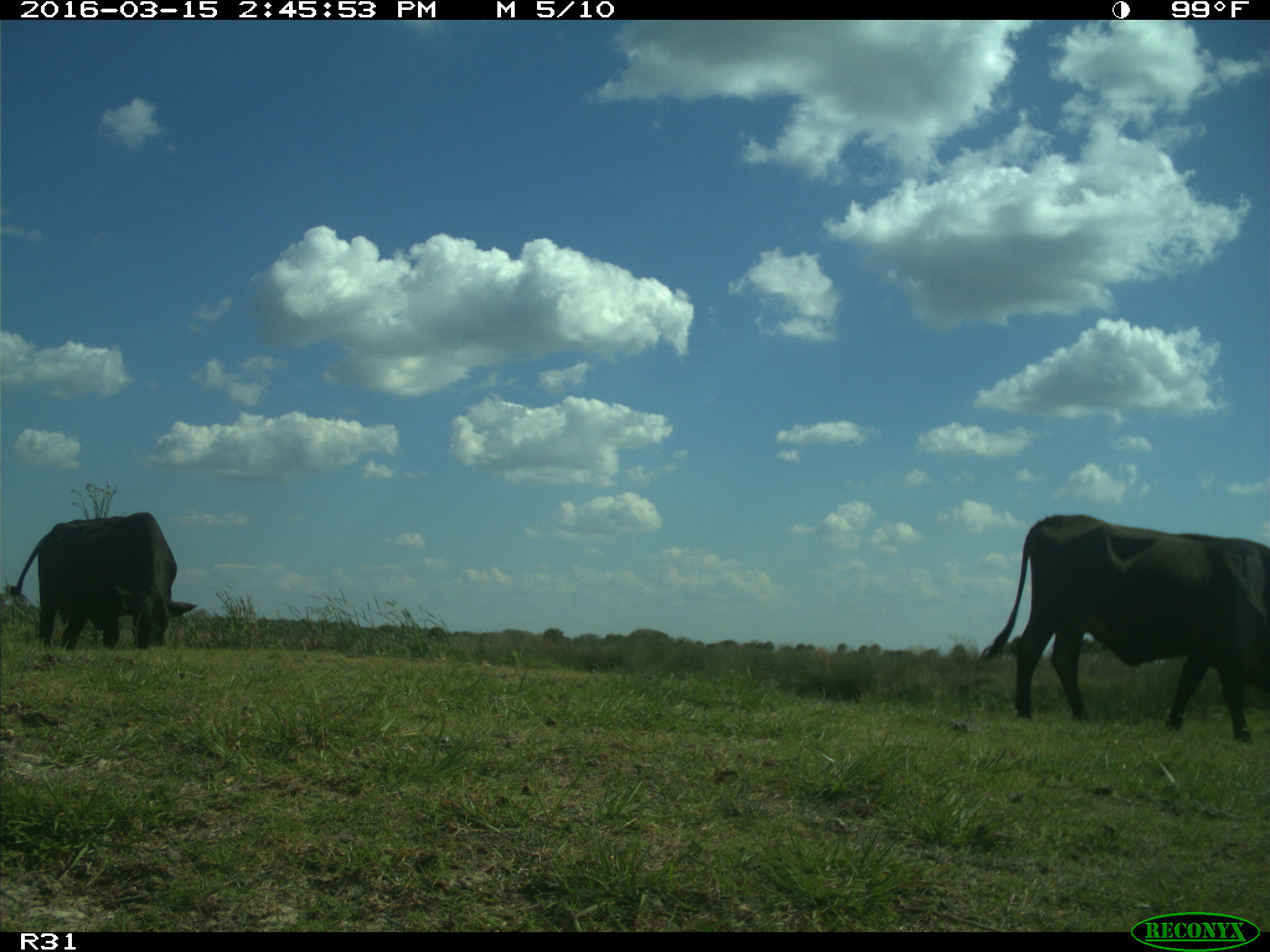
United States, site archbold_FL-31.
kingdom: Animalia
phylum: Chordata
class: Mammalia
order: Artiodactyla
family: Bovidae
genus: Bos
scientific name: Bos taurus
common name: domestic cow